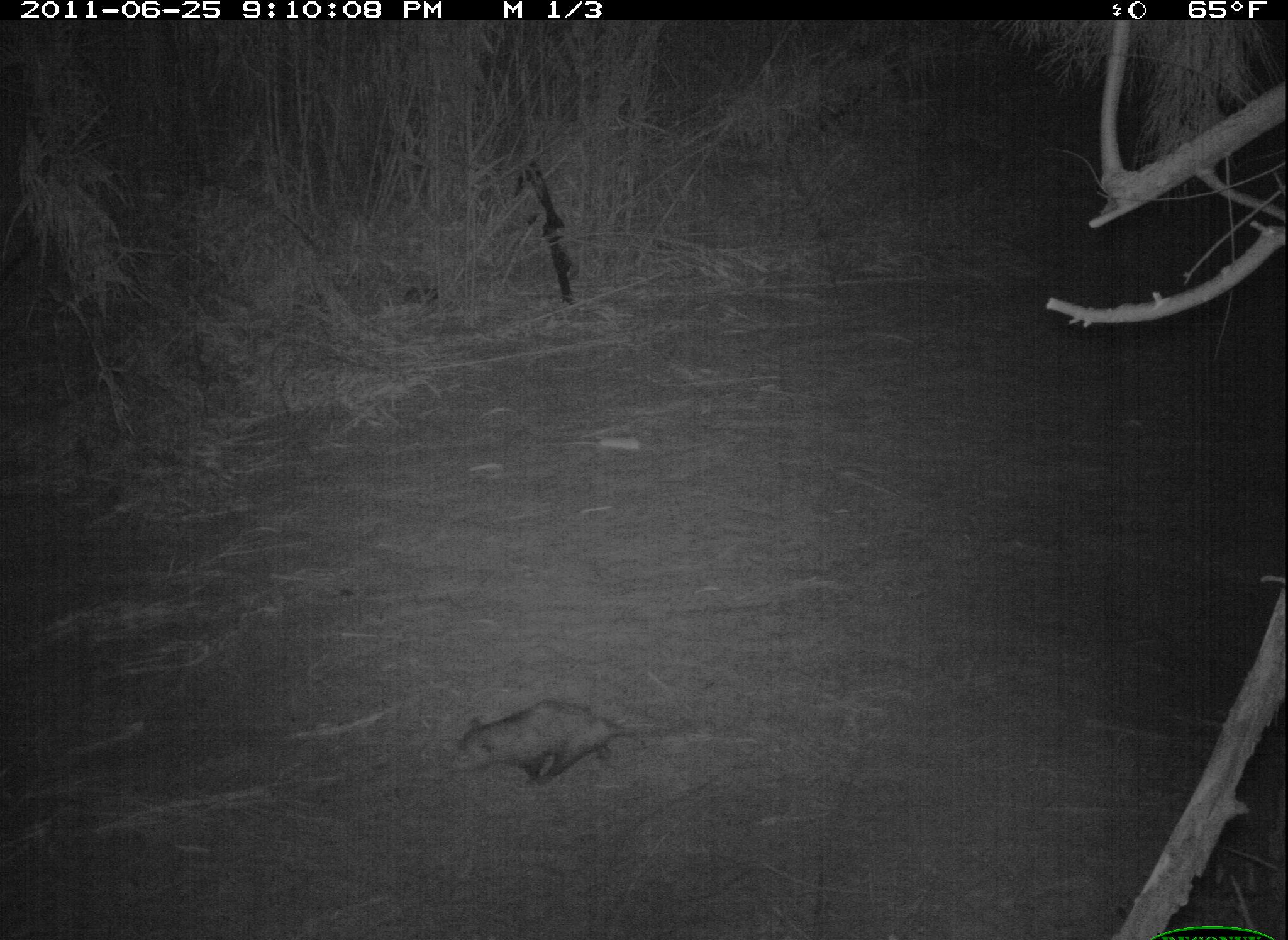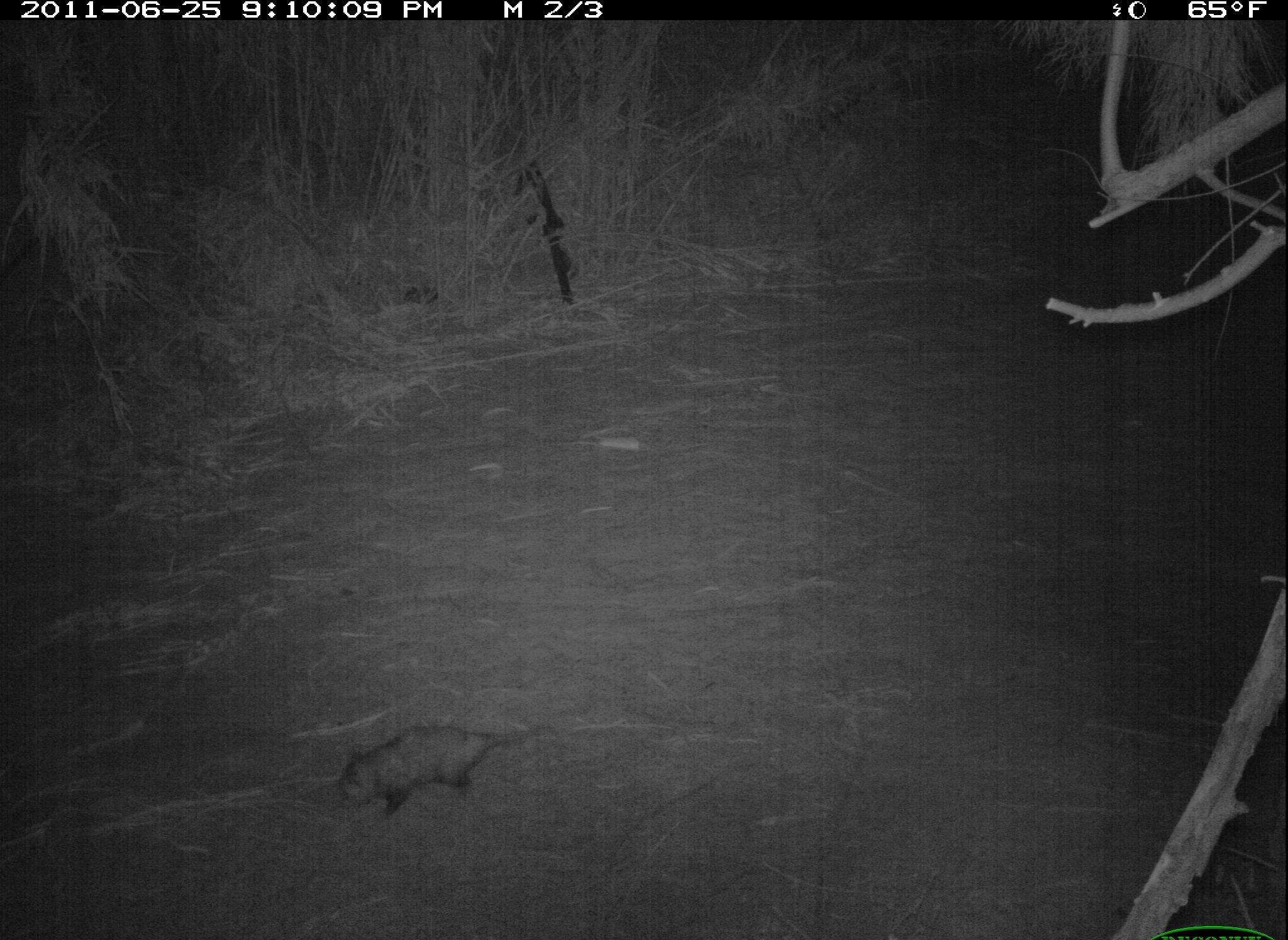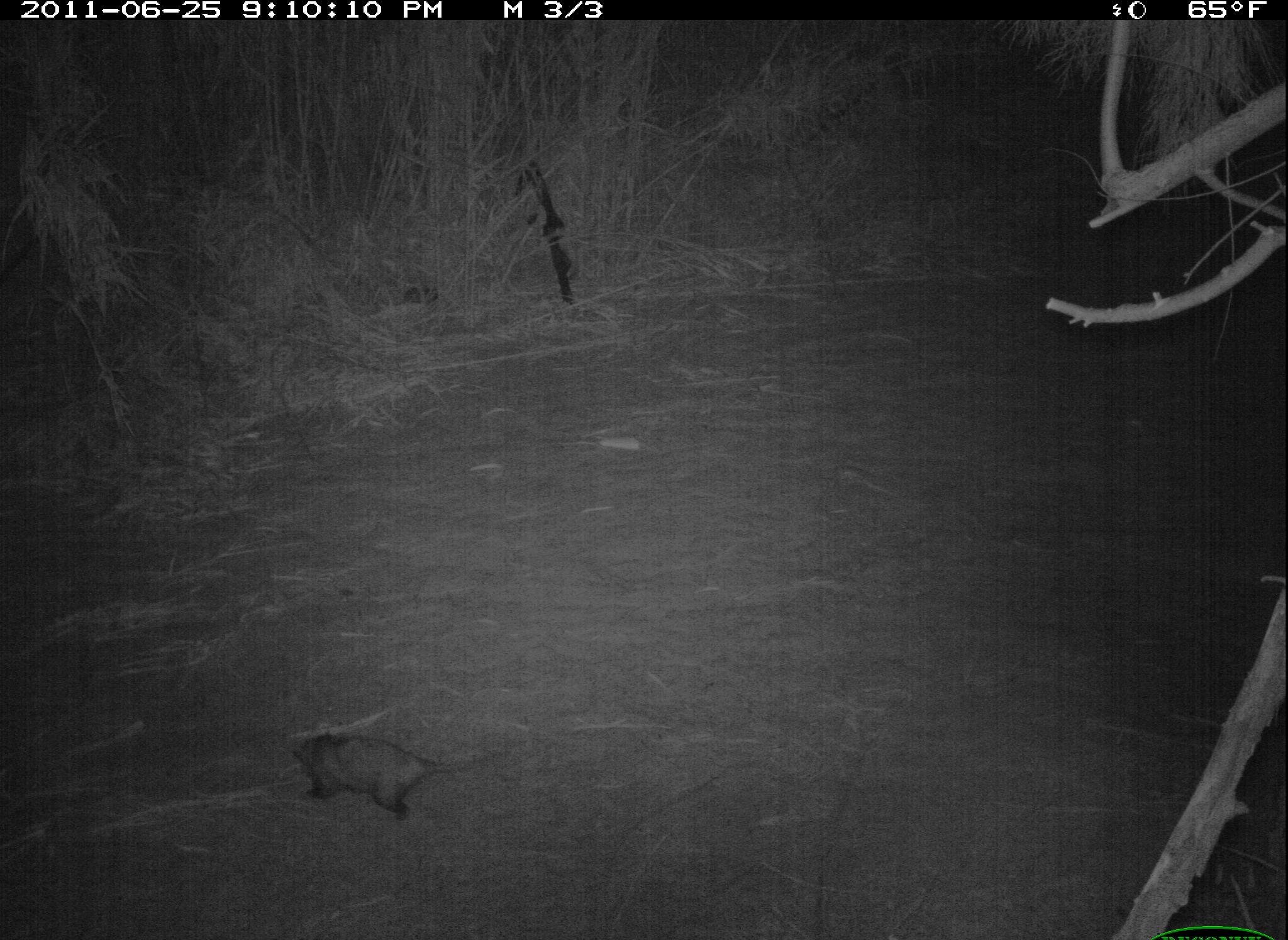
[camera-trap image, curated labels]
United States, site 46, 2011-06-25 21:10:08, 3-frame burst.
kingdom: Animalia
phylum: Chordata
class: Mammalia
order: Didelphimorphia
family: Didelphidae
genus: Didelphis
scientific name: Didelphis virginiana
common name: virginia opossum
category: opossum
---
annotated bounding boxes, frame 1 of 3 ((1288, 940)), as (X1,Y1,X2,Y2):
opossum: (452,698,677,791)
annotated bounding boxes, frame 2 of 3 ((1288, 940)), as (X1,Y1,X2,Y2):
opossum: (328,715,552,823)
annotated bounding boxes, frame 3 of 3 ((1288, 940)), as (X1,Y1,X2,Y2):
opossum: (285,725,483,825)